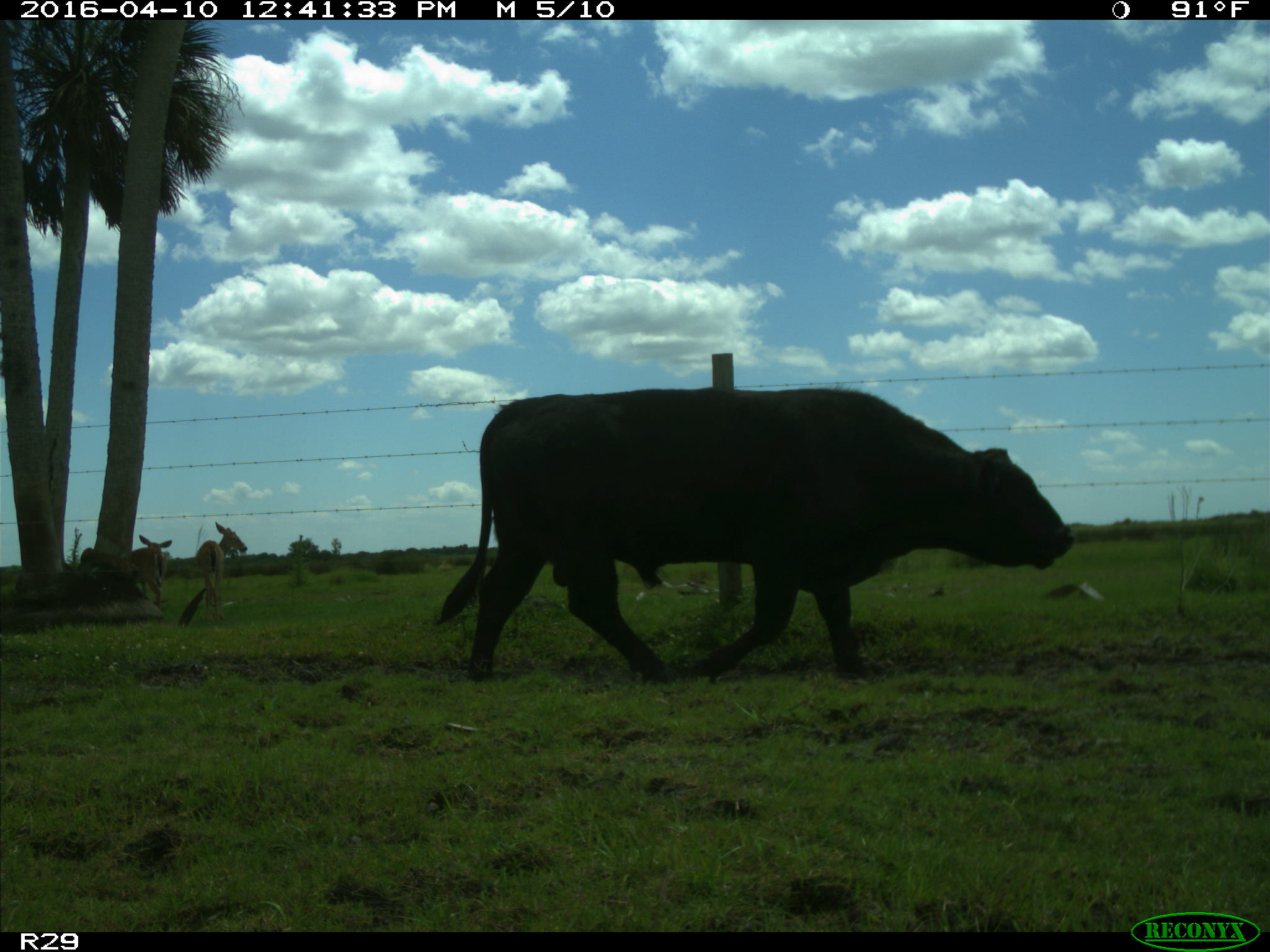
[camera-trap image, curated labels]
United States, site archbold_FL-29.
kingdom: Animalia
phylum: Chordata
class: Mammalia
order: Artiodactyla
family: Bovidae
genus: Bos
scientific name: Bos taurus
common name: domestic cow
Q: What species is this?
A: Bos taurus (domestic cow).